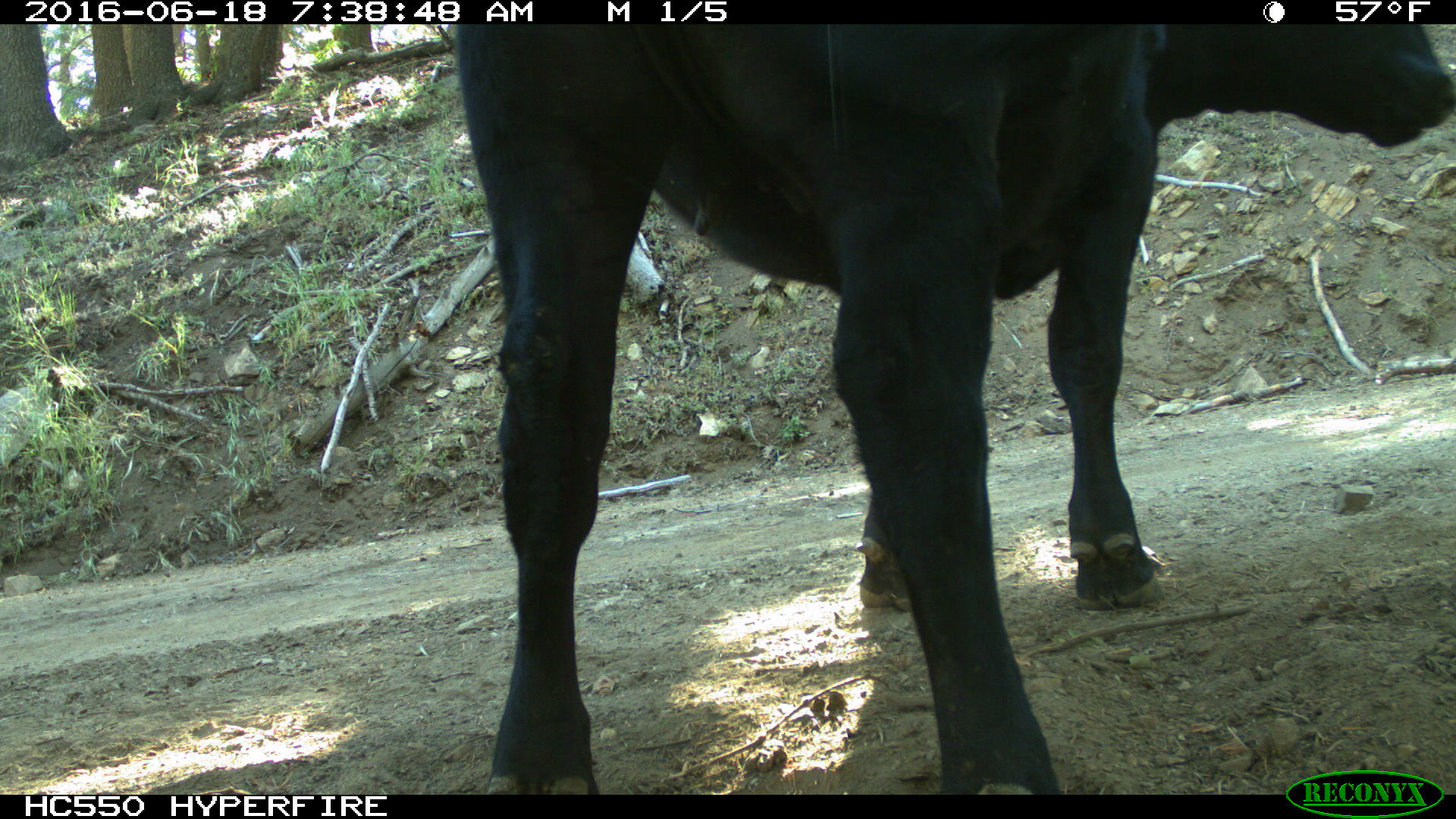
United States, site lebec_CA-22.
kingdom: Animalia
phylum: Chordata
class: Mammalia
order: Artiodactyla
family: Bovidae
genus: Bos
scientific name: Bos taurus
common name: domestic cow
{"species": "Bos taurus (domestic cow)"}